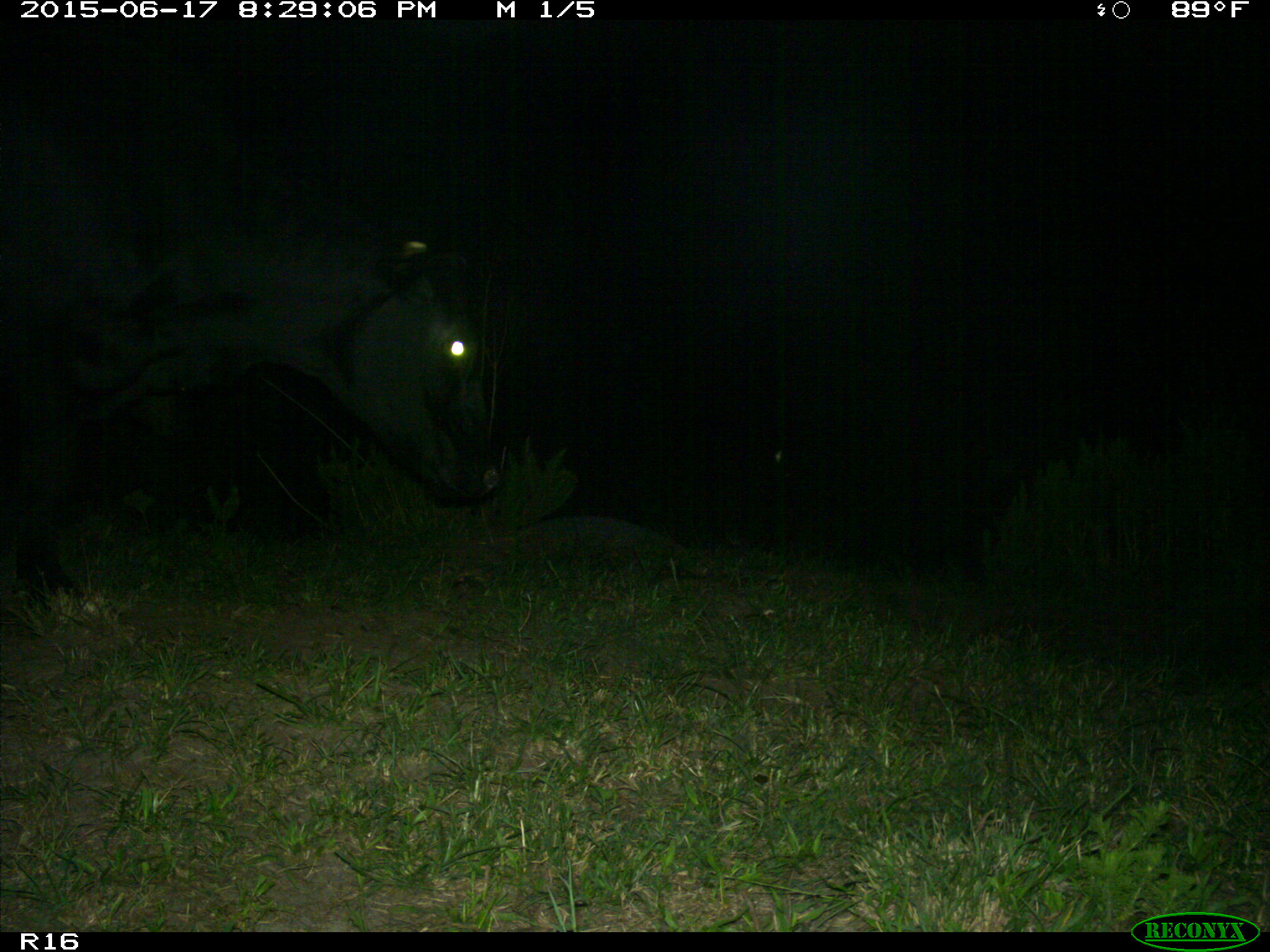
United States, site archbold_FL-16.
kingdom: Animalia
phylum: Chordata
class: Mammalia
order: Artiodactyla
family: Bovidae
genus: Bos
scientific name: Bos taurus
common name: domestic cow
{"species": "Bos taurus (domestic cow)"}